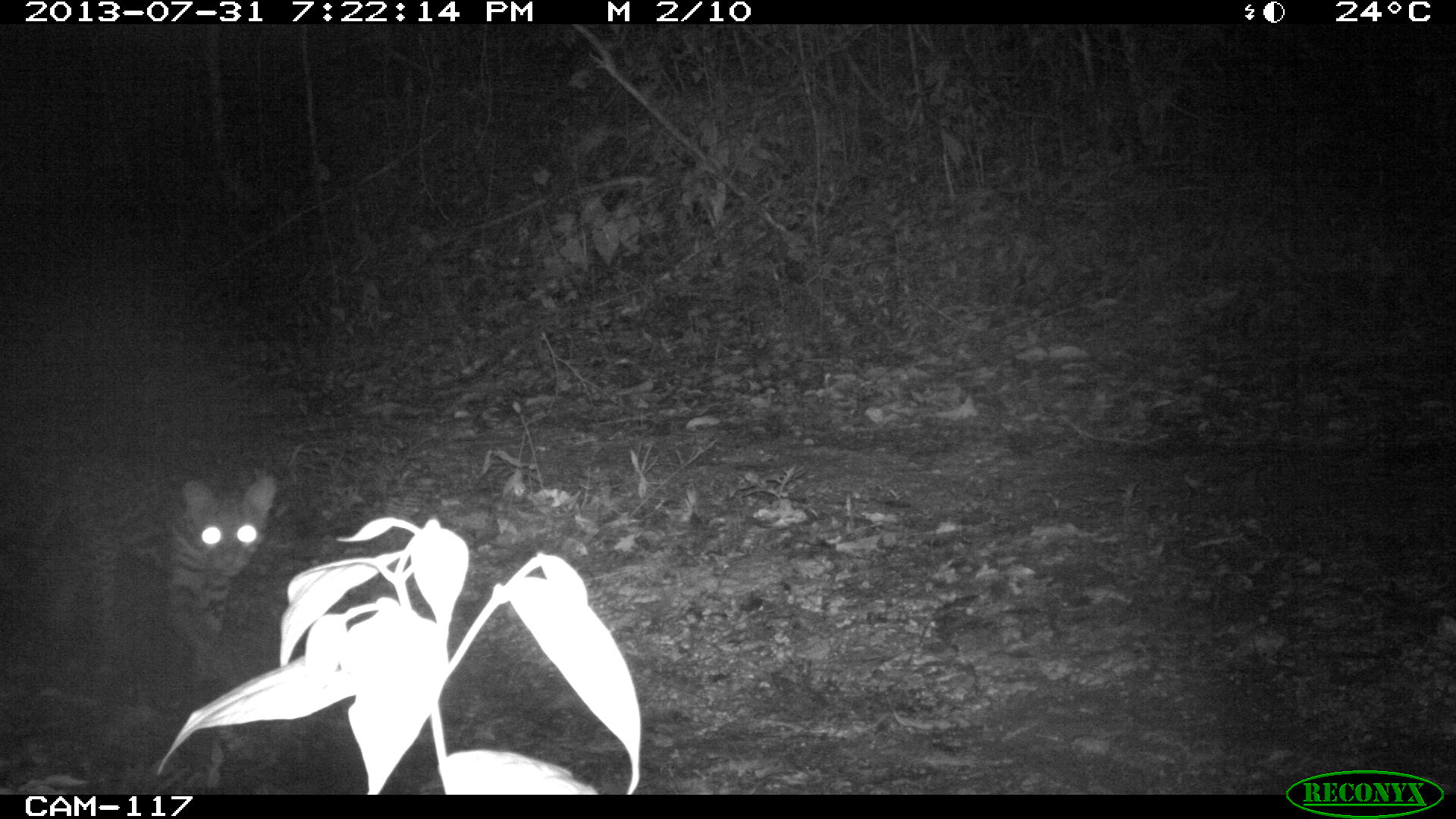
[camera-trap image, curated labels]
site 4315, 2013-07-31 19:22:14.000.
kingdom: Animalia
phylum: Chordata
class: Mammalia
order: Carnivora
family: Felidae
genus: Leopardus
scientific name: Leopardus pardalis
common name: ocelot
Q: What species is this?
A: Leopardus pardalis (ocelot).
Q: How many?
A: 1.